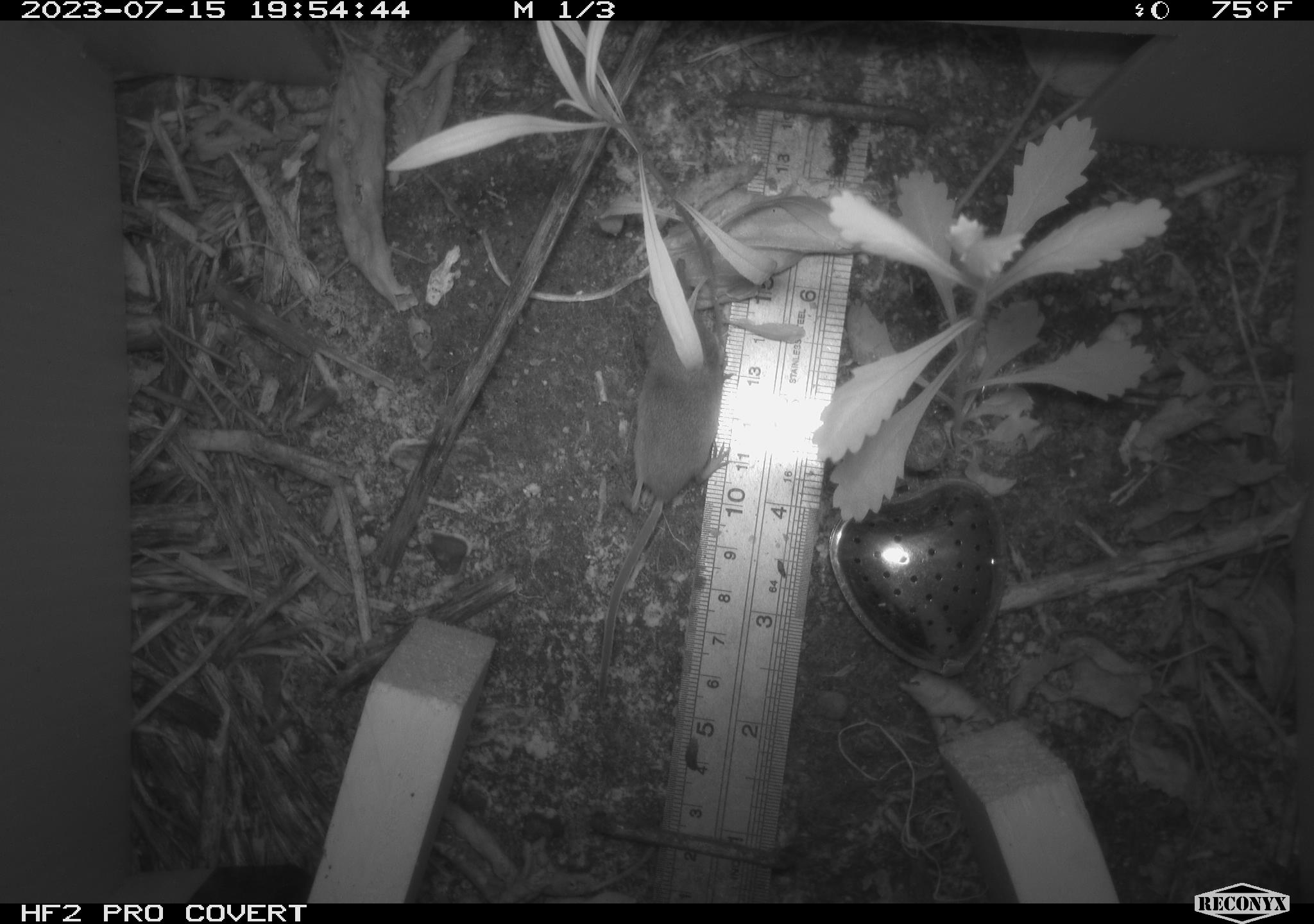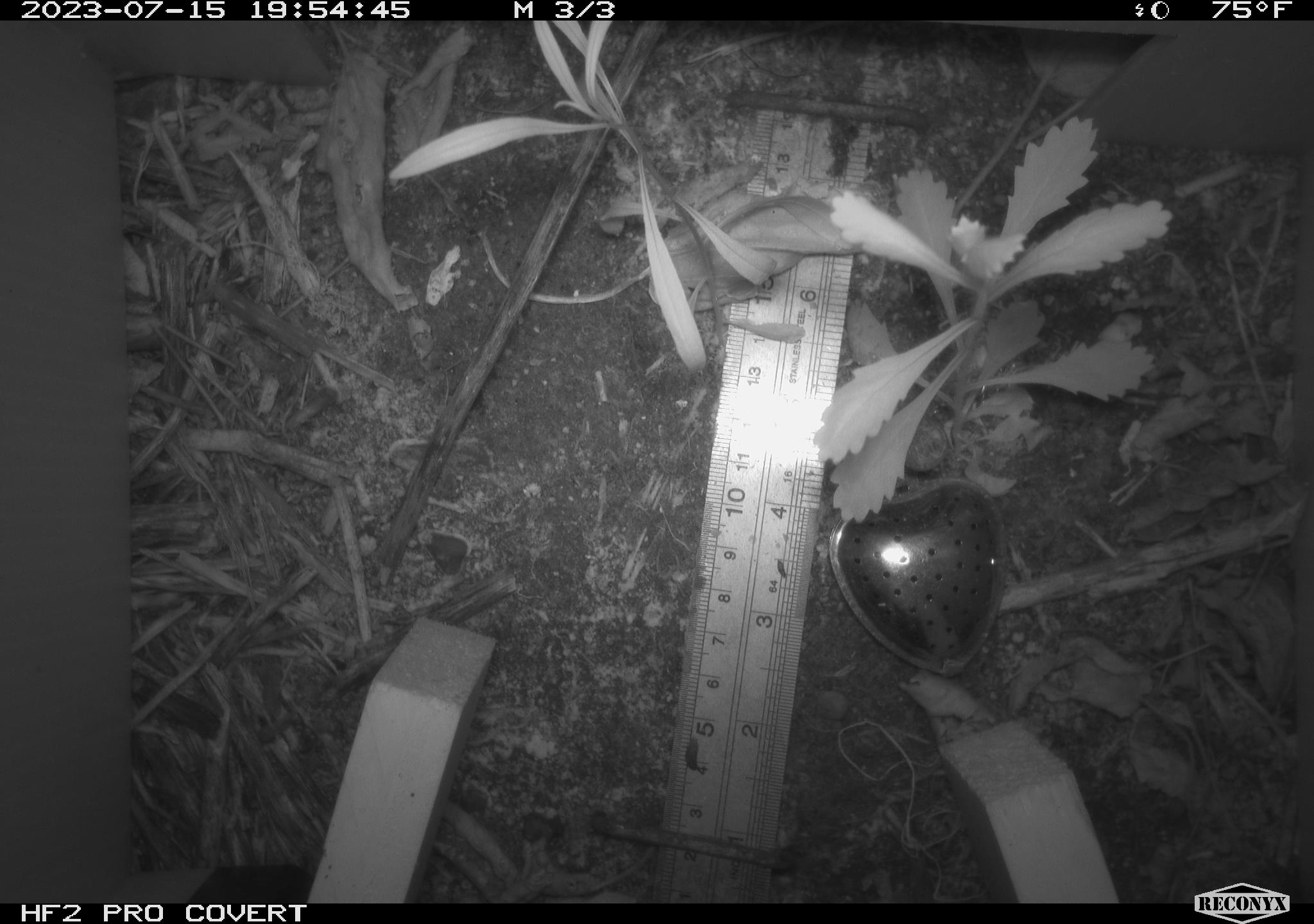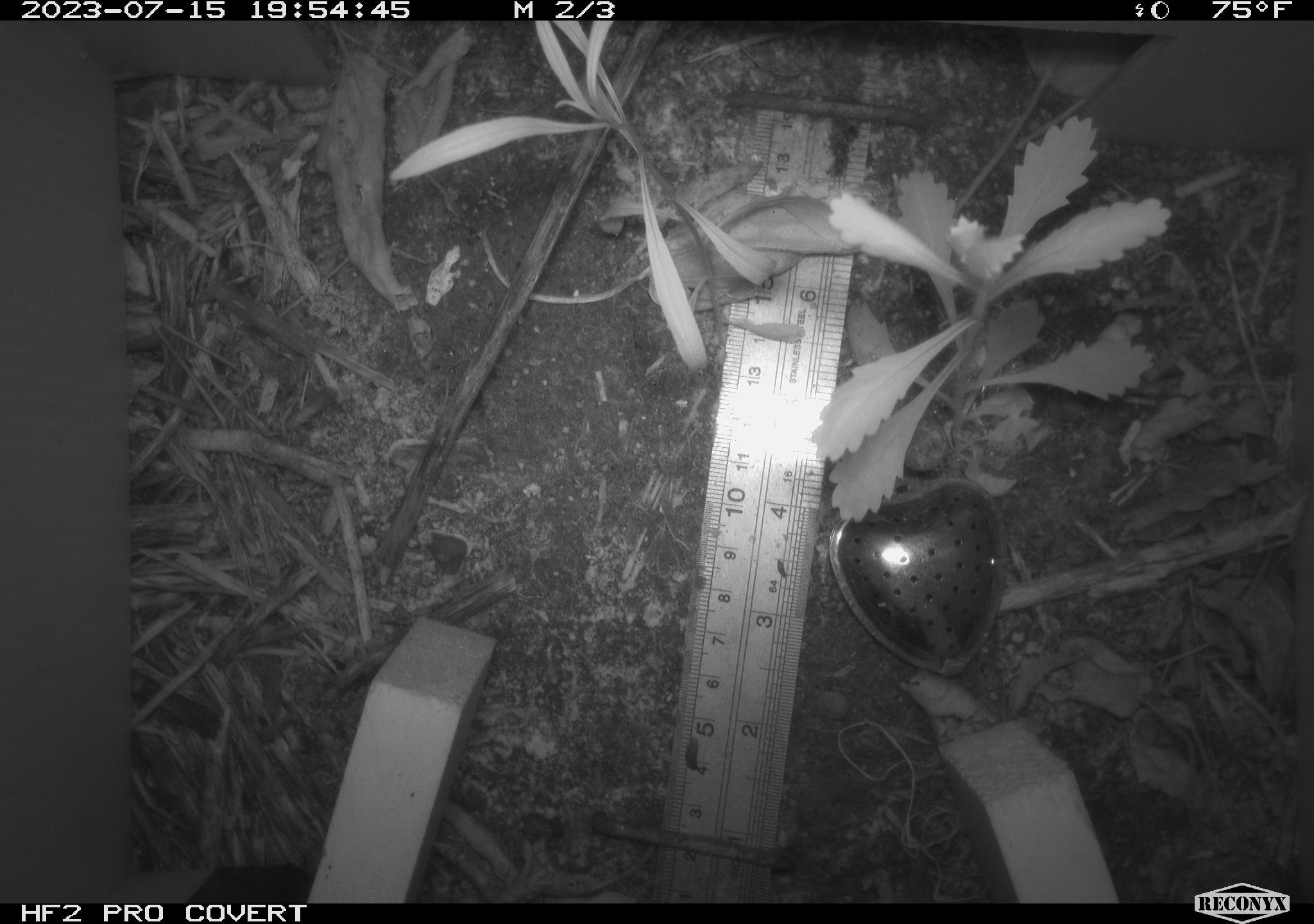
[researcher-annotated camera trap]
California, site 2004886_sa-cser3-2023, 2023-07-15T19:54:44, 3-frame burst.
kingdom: Animalia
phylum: Chordata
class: Mammalia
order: Eulipotyphla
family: Soricidae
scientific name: Soricidae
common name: shrews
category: soricidae family